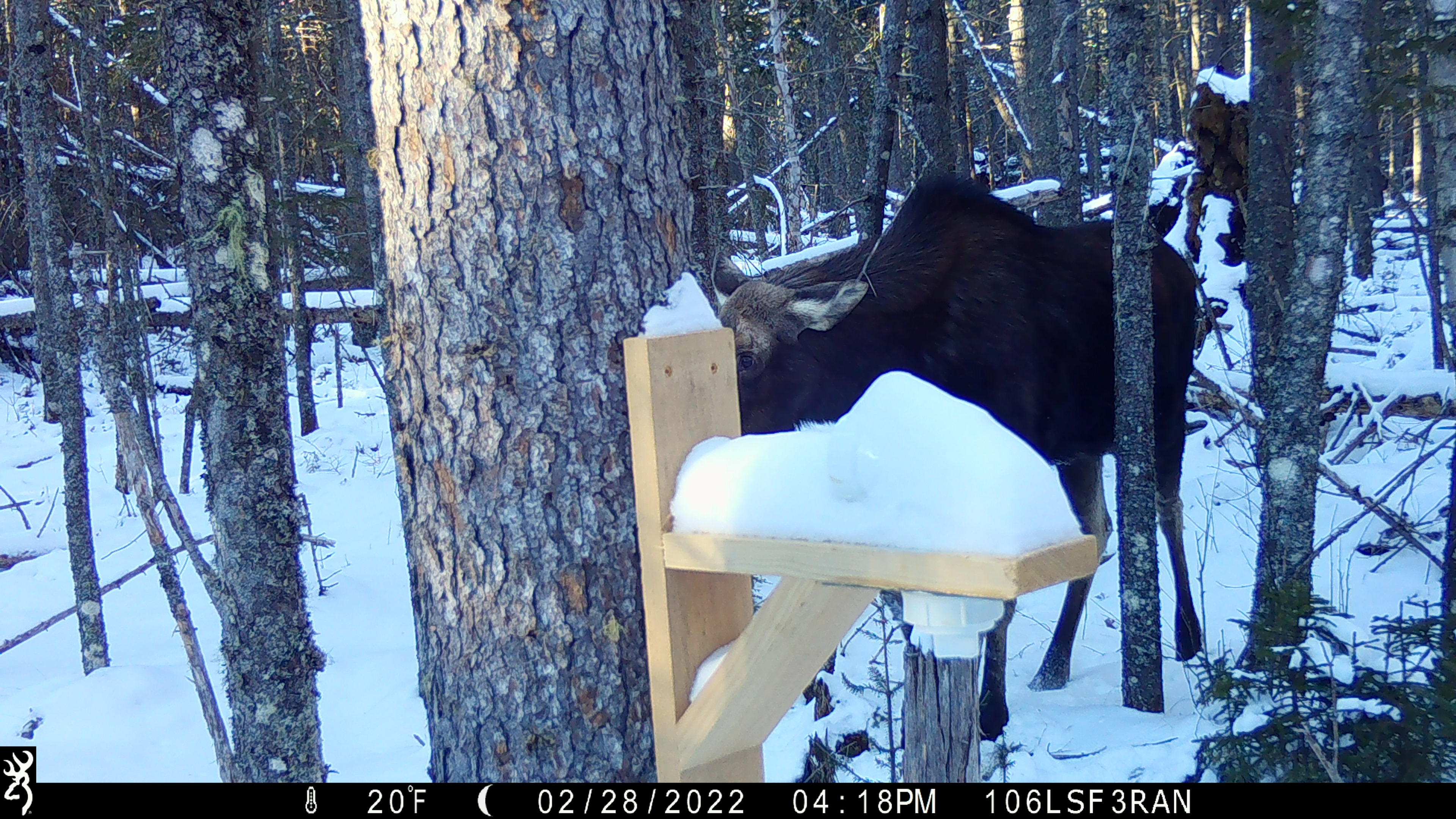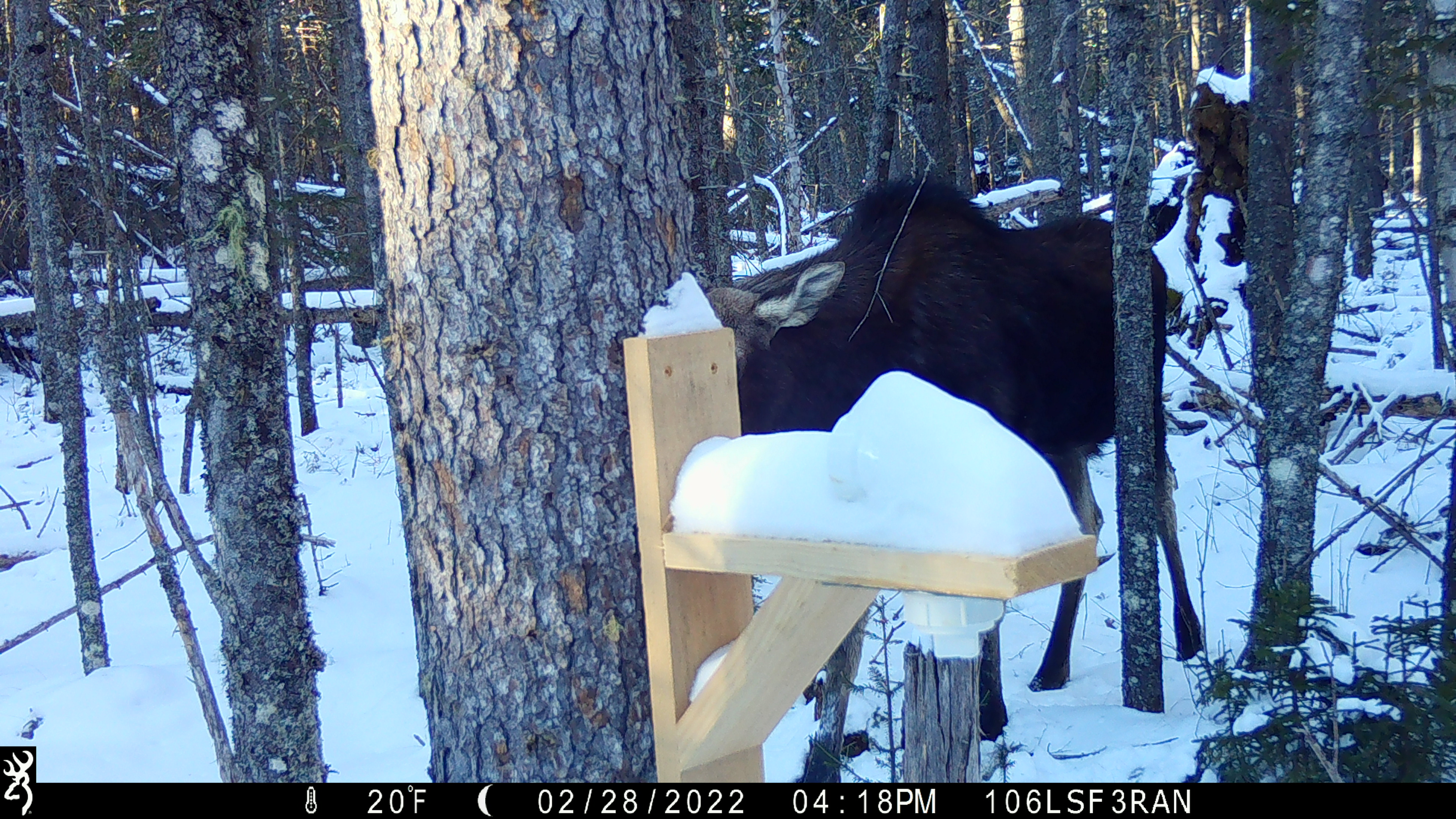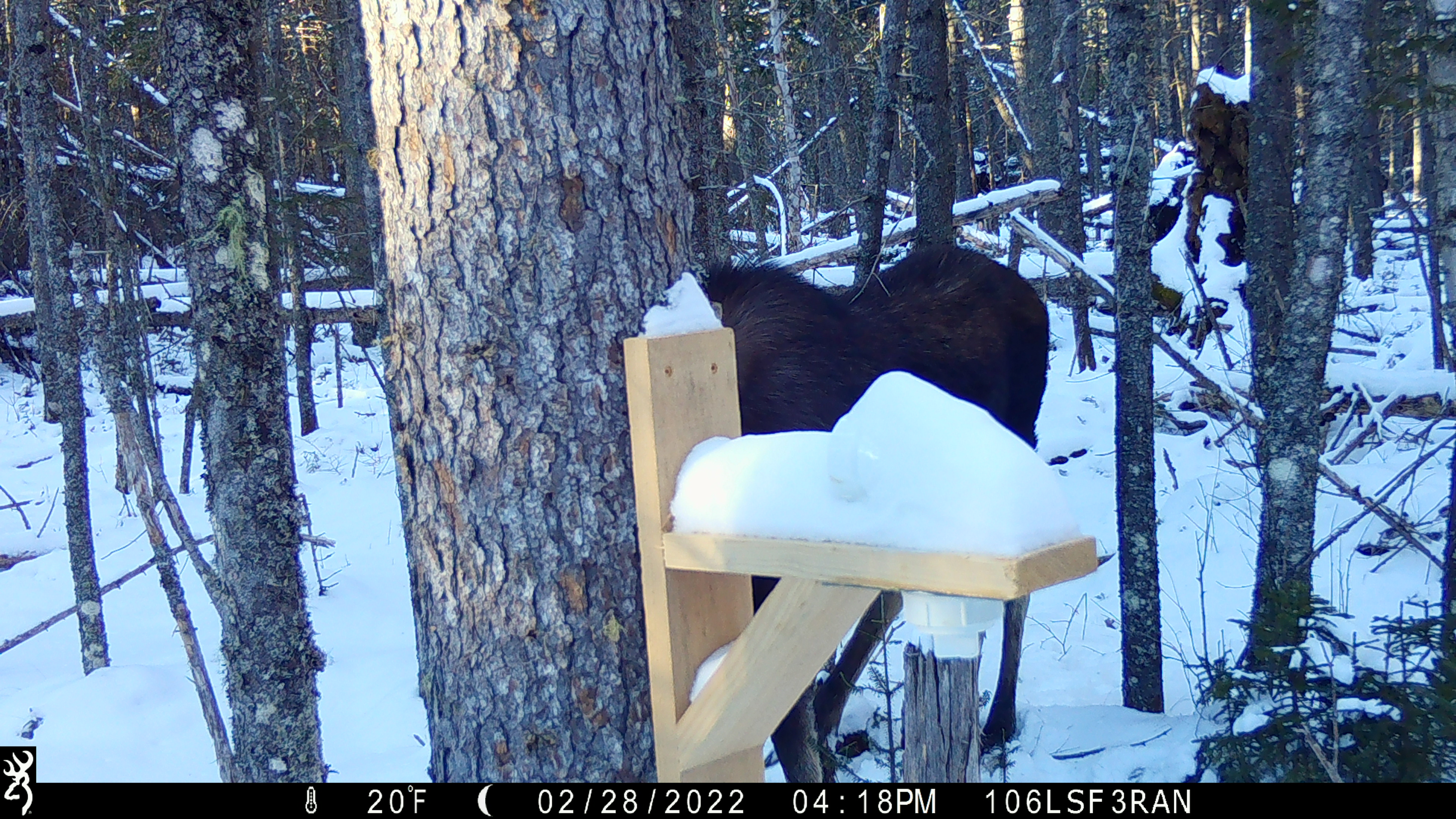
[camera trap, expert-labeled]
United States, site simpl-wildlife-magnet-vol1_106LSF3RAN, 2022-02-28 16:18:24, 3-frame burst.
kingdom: Animalia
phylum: Chordata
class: Mammalia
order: Artiodactyla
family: Cervidae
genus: Alces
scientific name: Alces alces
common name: moose